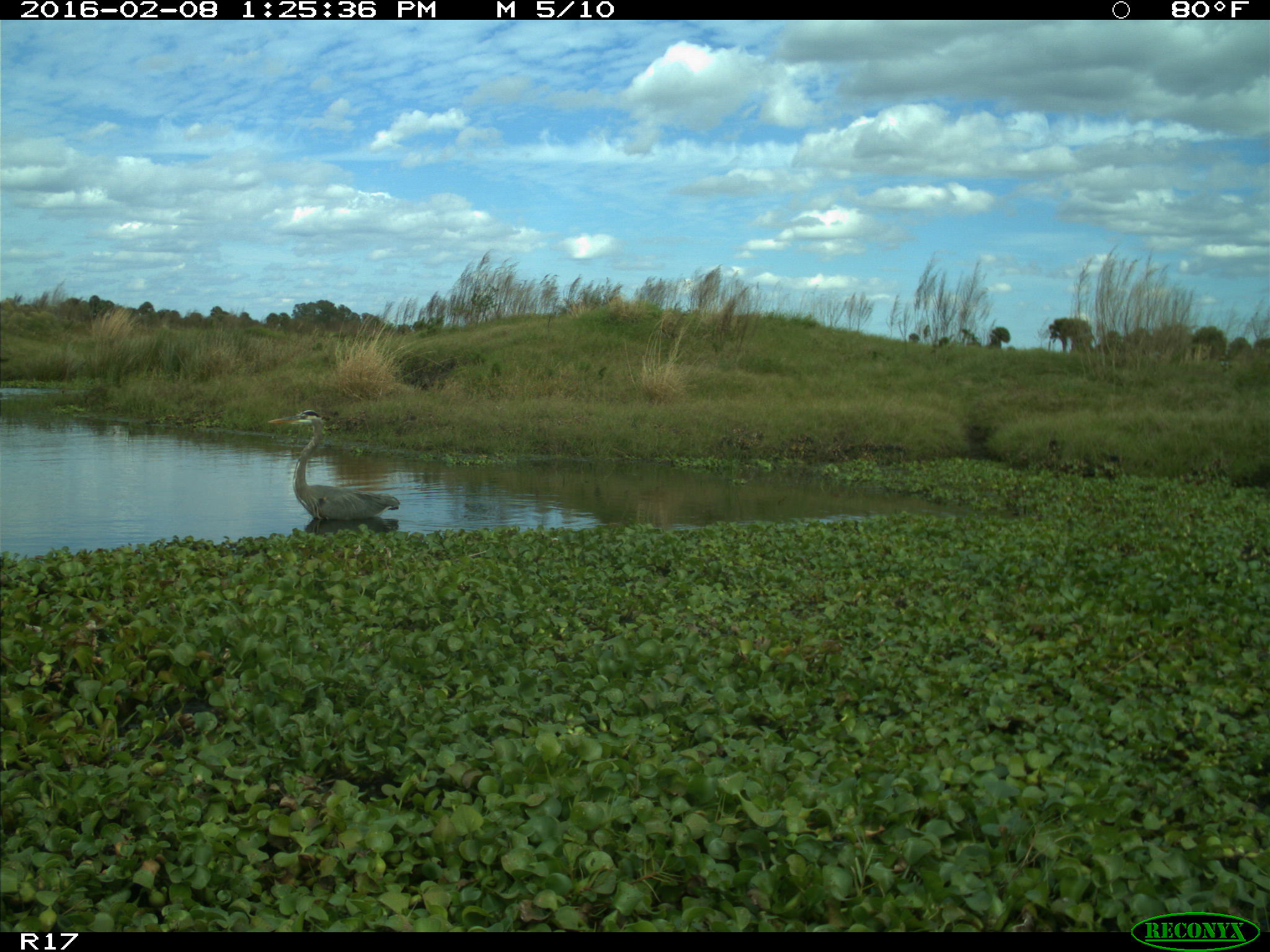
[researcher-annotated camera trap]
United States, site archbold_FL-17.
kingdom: Animalia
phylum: Chordata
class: Aves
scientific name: Aves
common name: birds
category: unidentified bird